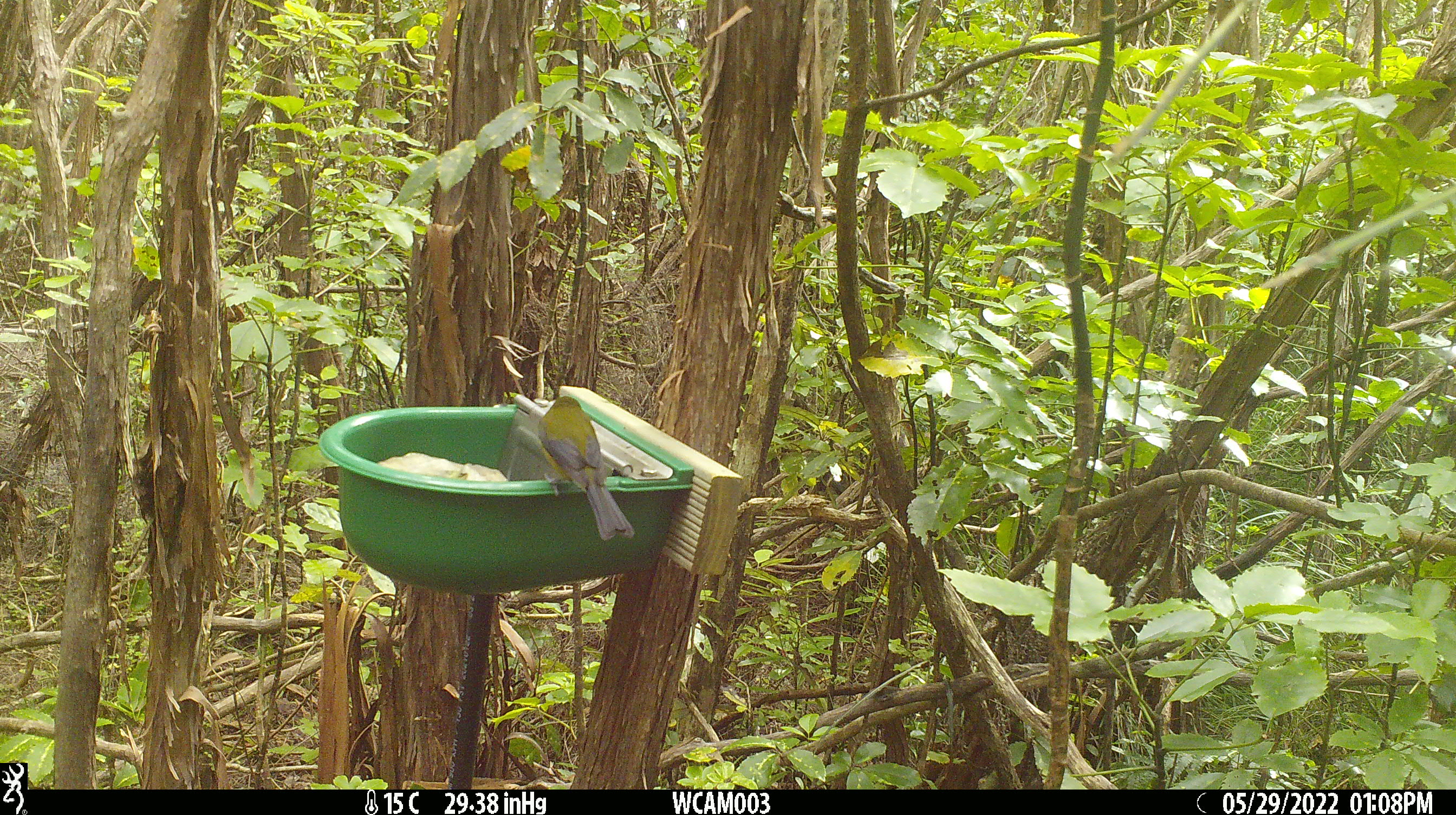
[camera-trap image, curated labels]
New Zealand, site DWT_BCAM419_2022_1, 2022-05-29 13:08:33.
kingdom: Animalia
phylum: Chordata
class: Aves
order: Passeriformes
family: Meliphagidae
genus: Anthornis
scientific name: Anthornis melanura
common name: new zealand bellbird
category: bellbird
Bellbird (new zealand bellbird) (Anthornis melanura).